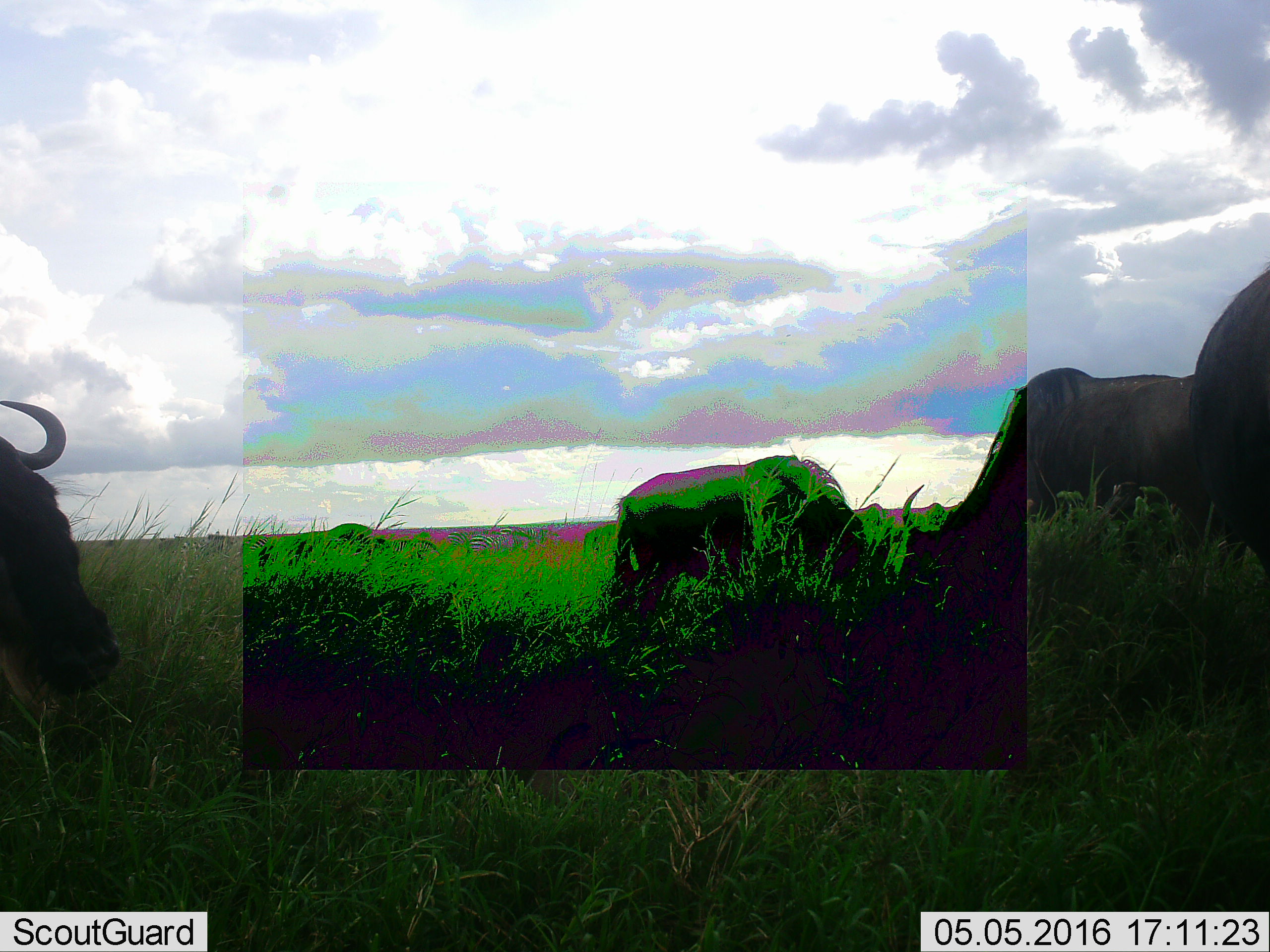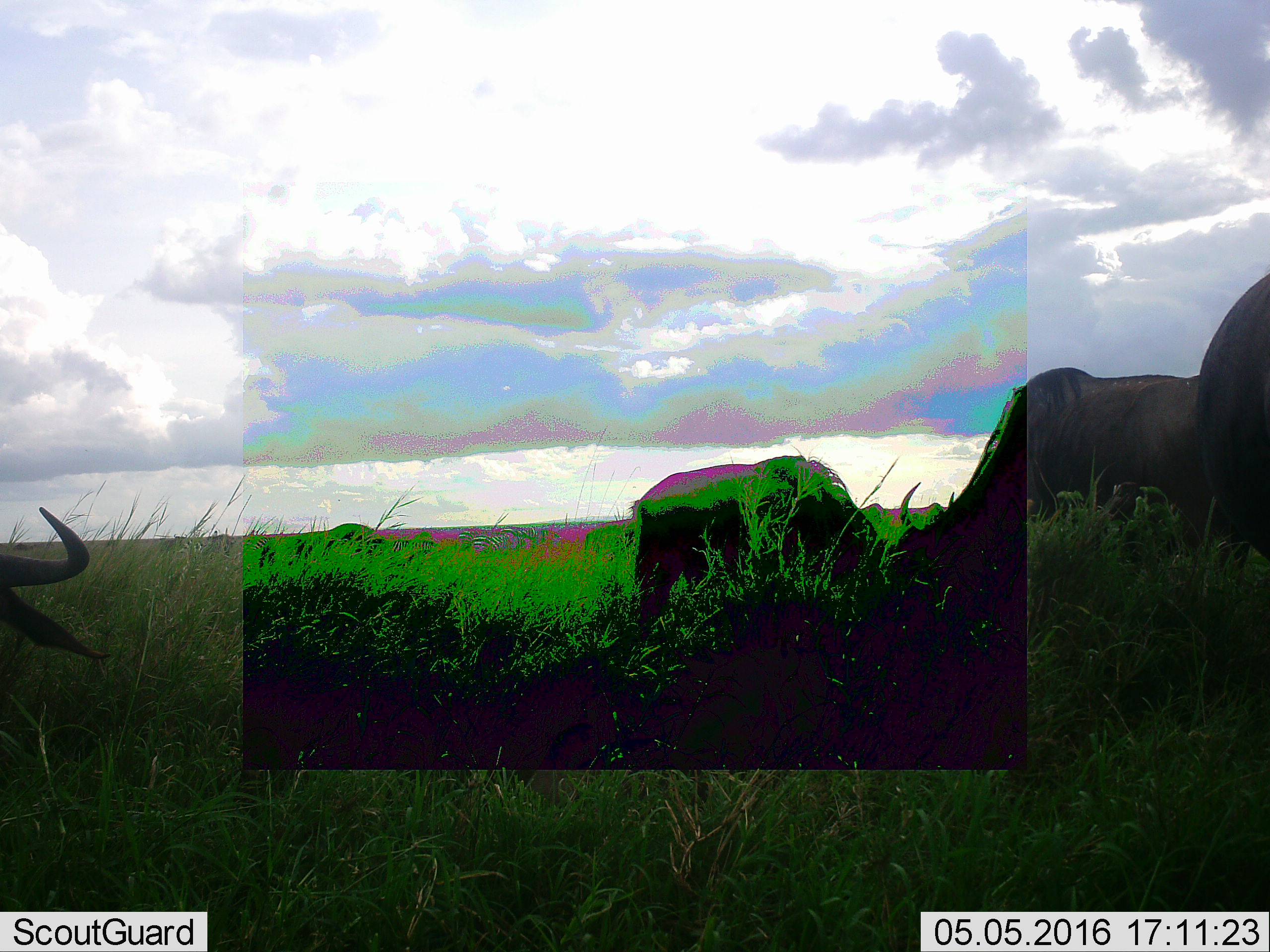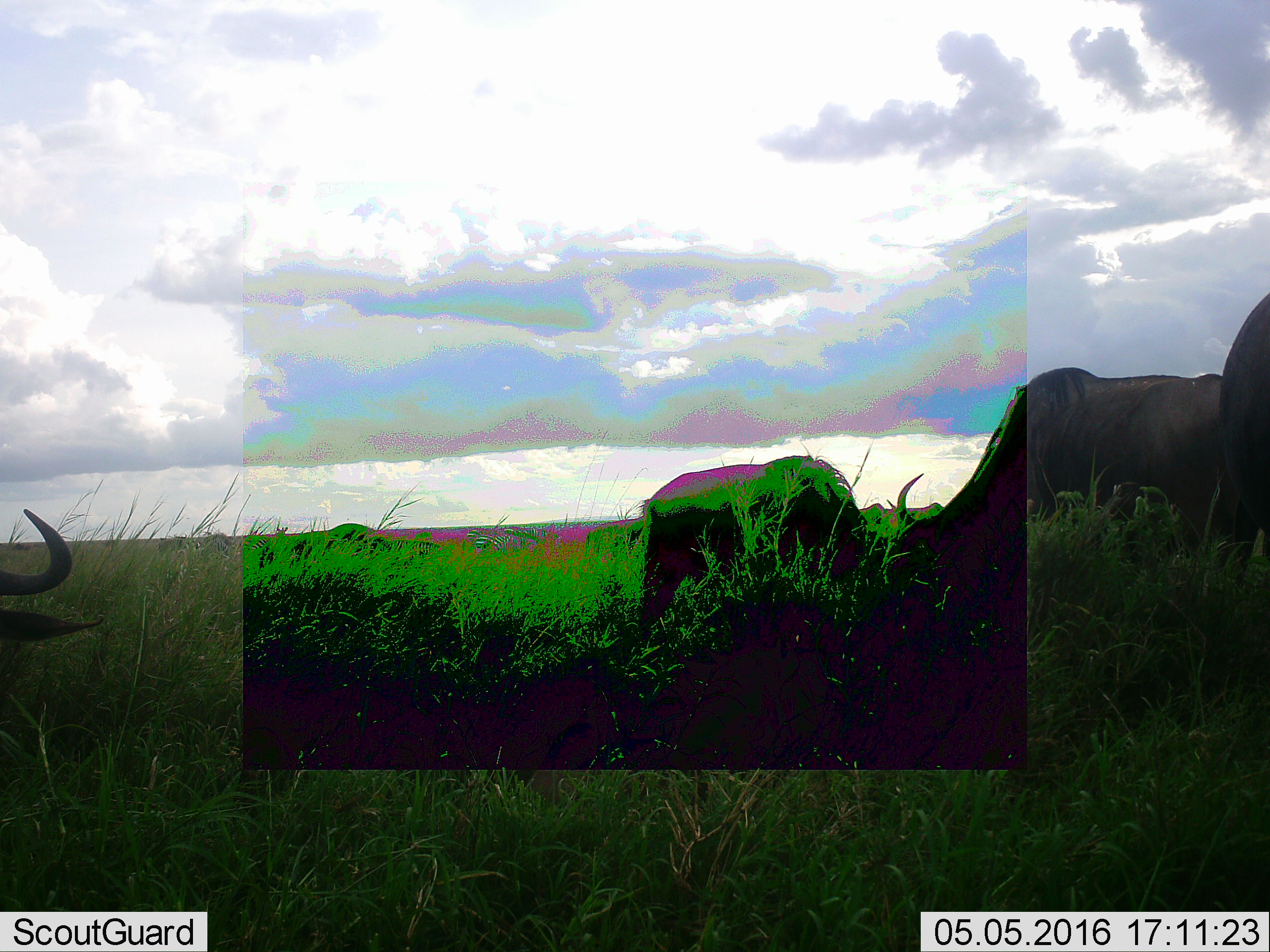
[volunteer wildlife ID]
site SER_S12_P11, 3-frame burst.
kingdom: Animalia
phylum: Chordata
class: Mammalia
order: Artiodactyla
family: Bovidae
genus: Syncerus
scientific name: Syncerus caffer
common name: african buffalo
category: buffalo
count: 4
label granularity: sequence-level